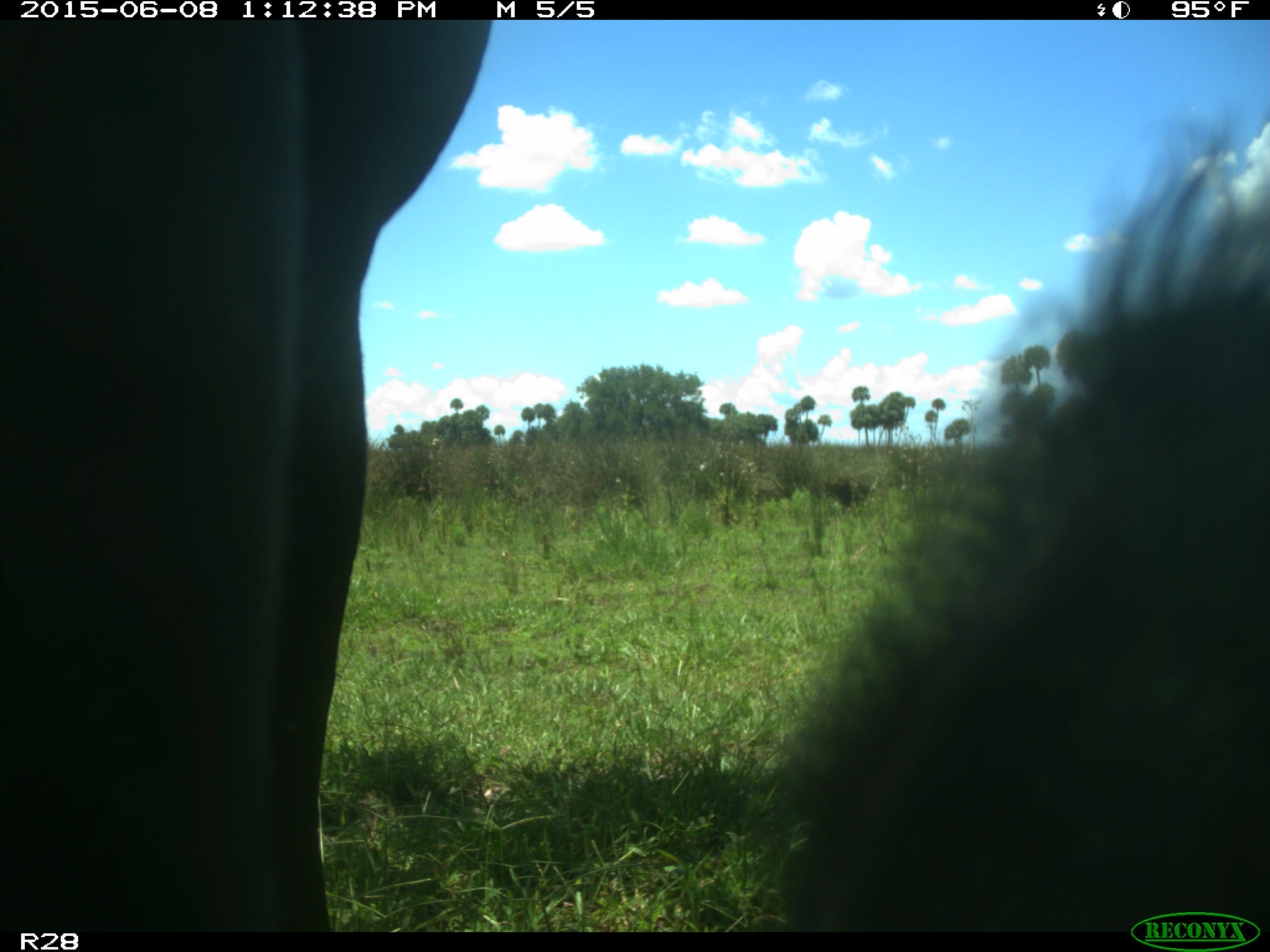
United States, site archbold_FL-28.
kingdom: Animalia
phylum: Chordata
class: Mammalia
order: Artiodactyla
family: Bovidae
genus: Bos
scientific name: Bos taurus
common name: domestic cow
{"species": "Bos taurus (domestic cow)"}